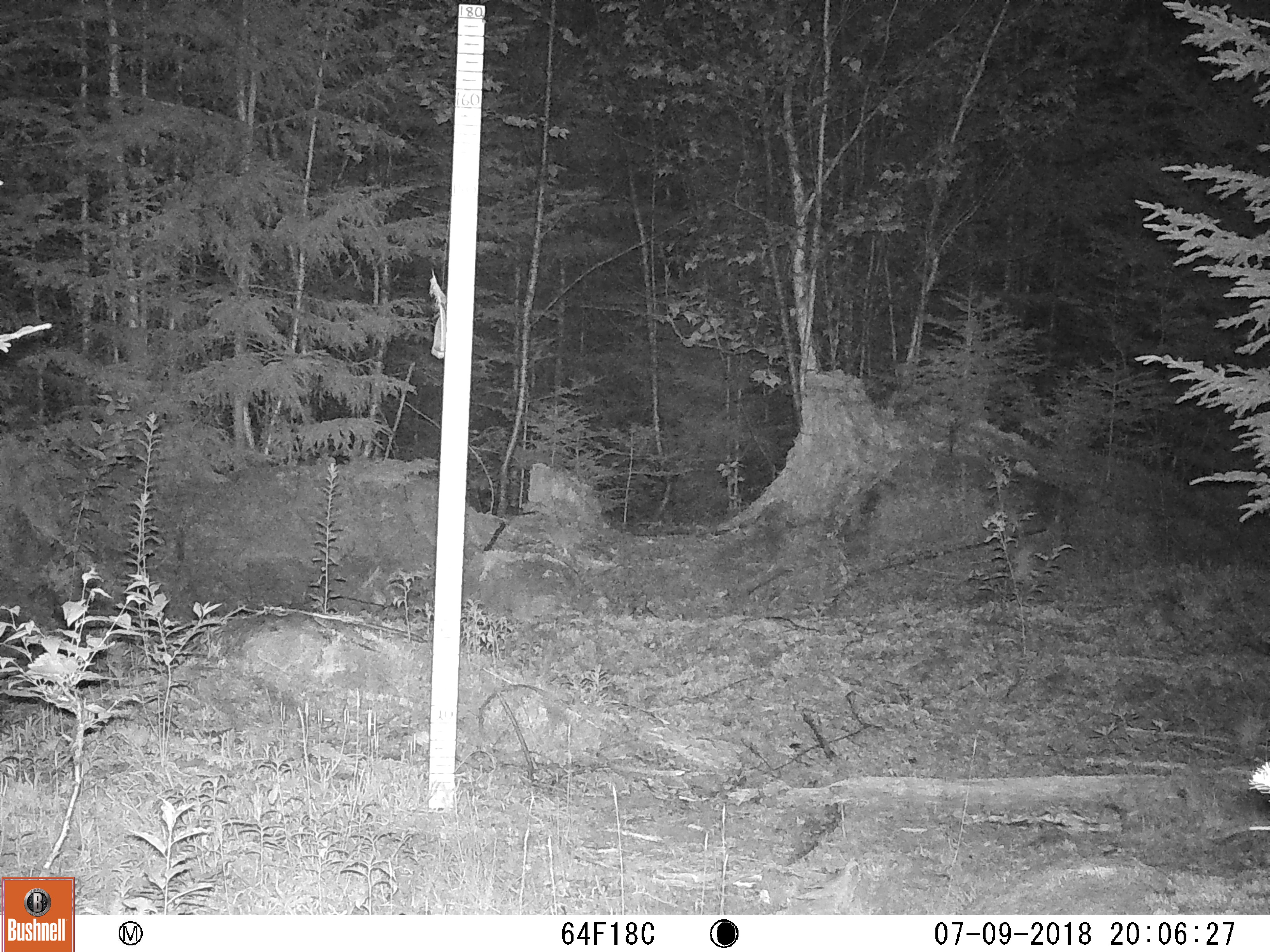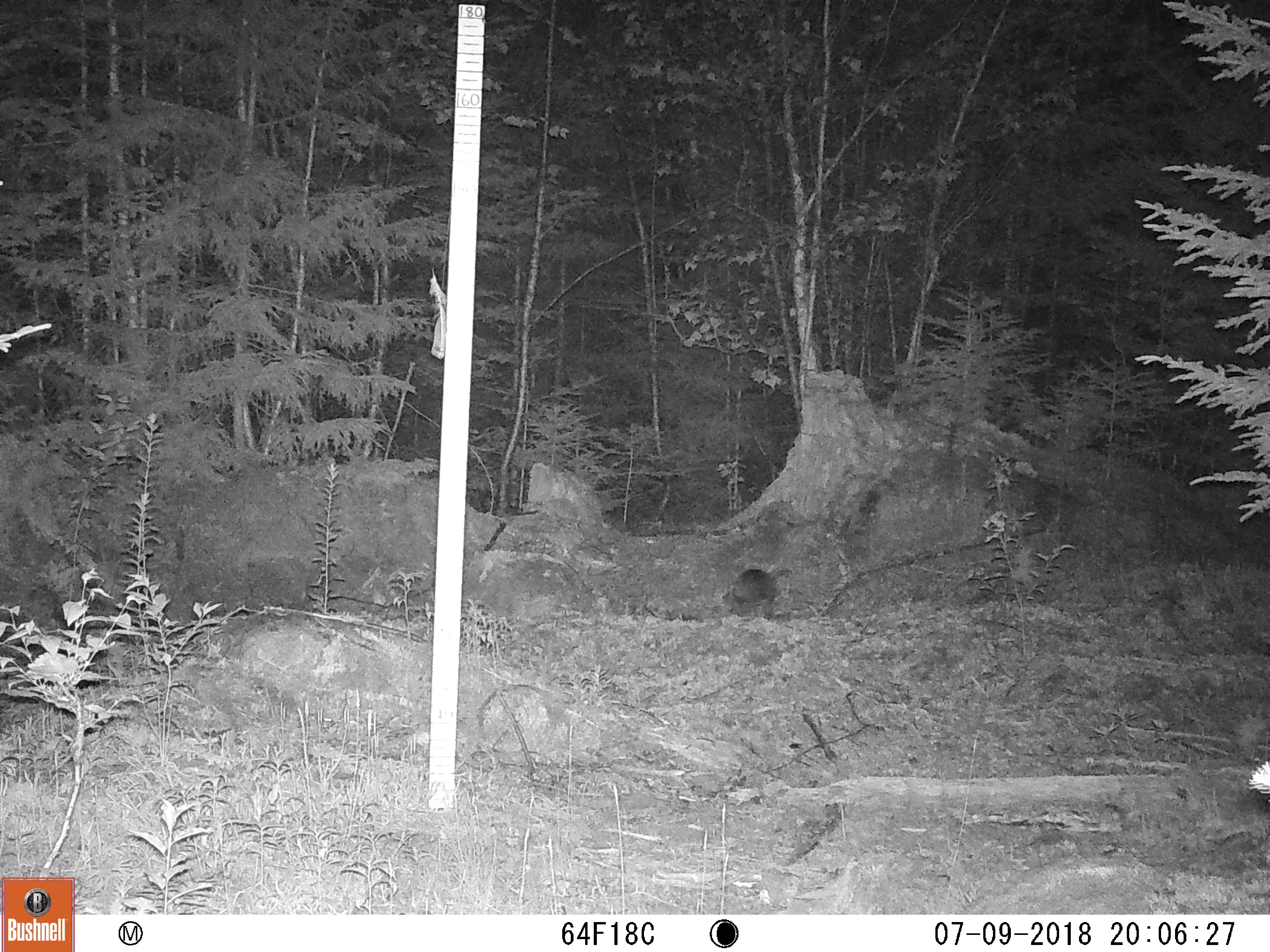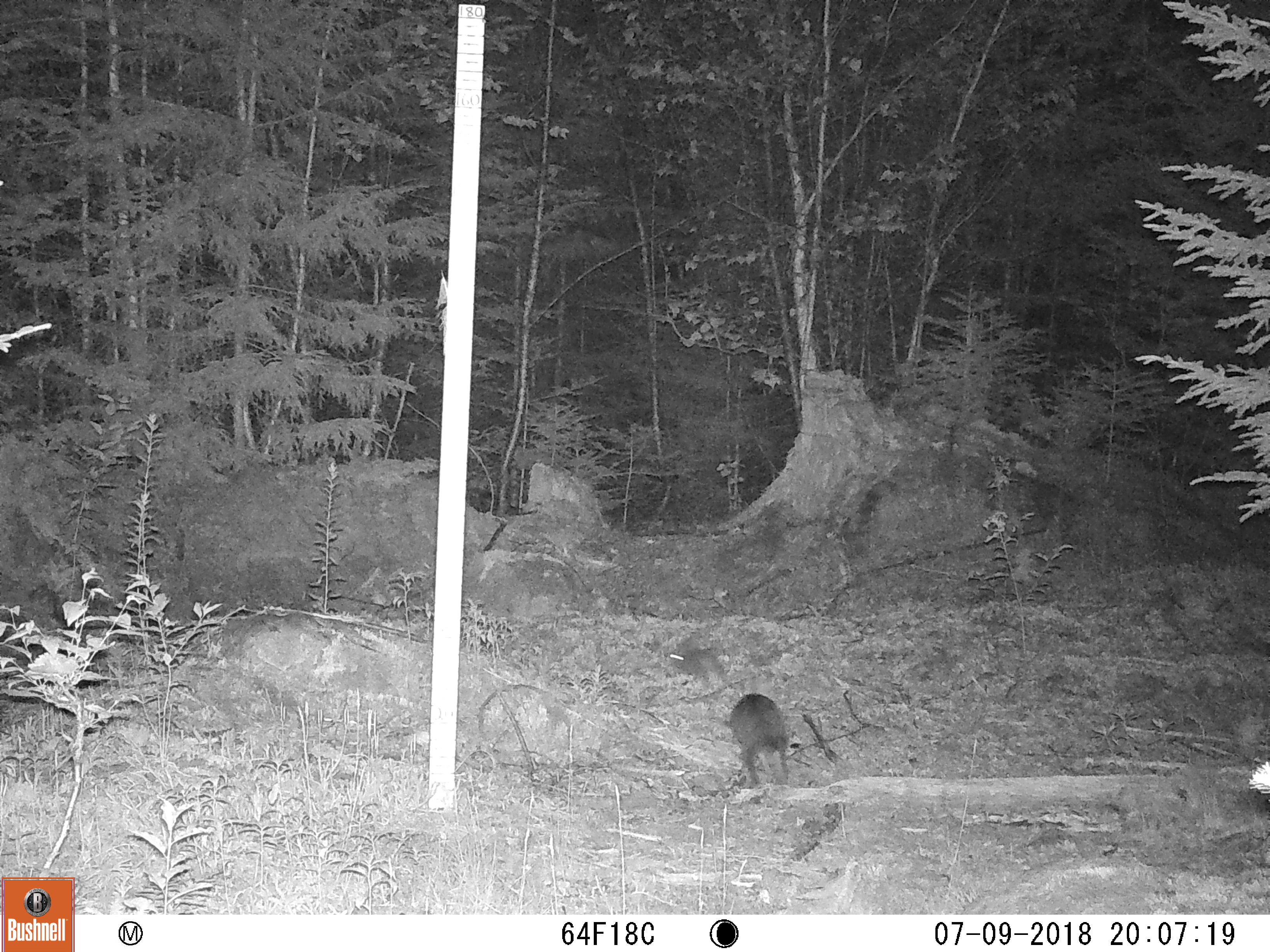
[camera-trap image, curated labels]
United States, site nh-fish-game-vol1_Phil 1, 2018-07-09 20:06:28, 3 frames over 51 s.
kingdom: Animalia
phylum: Chordata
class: Mammalia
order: Lagomorpha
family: Leporidae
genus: Lepus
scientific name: Lepus americanus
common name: snowshoe hare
Snowshoe hare (Lepus americanus).